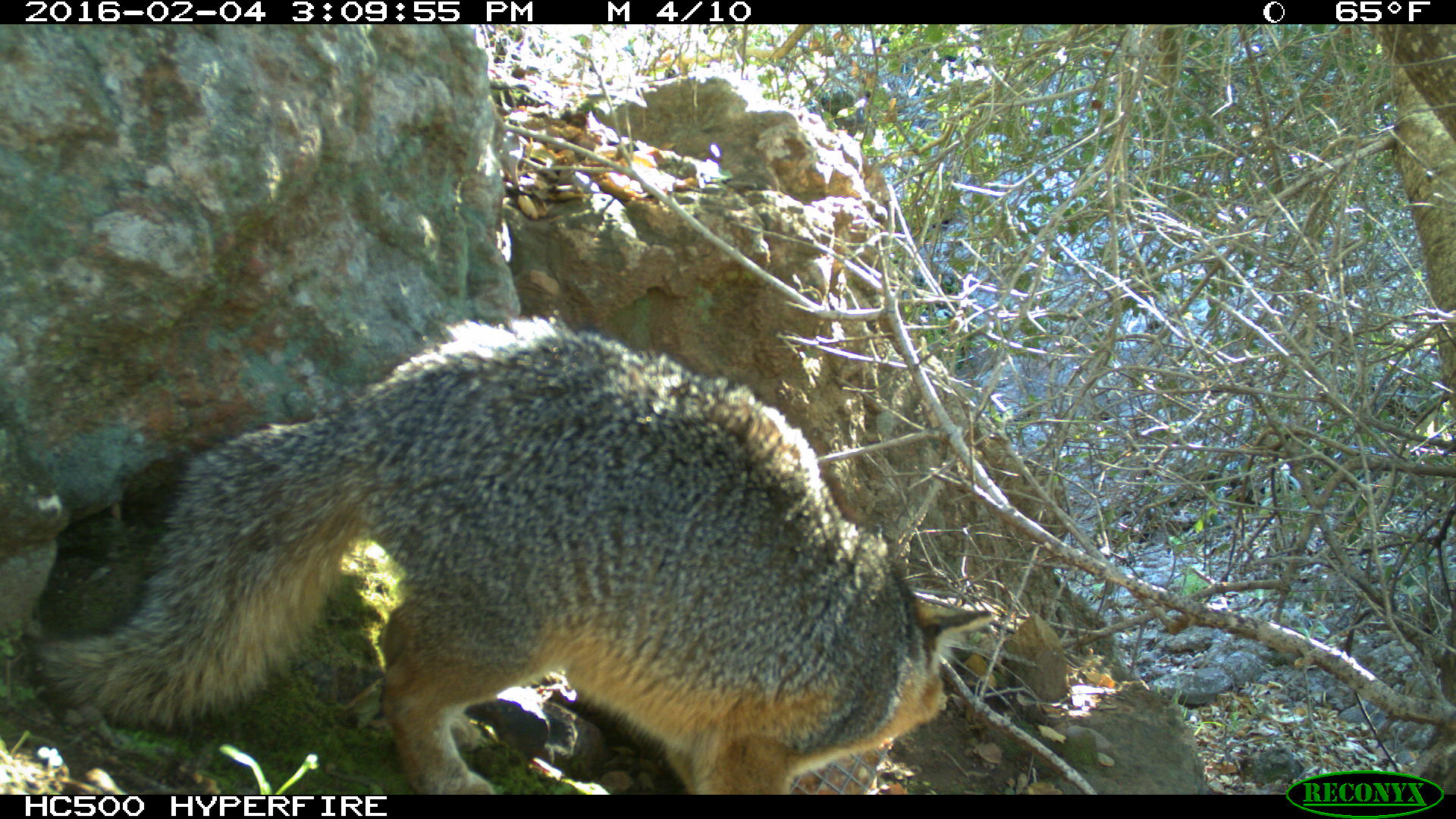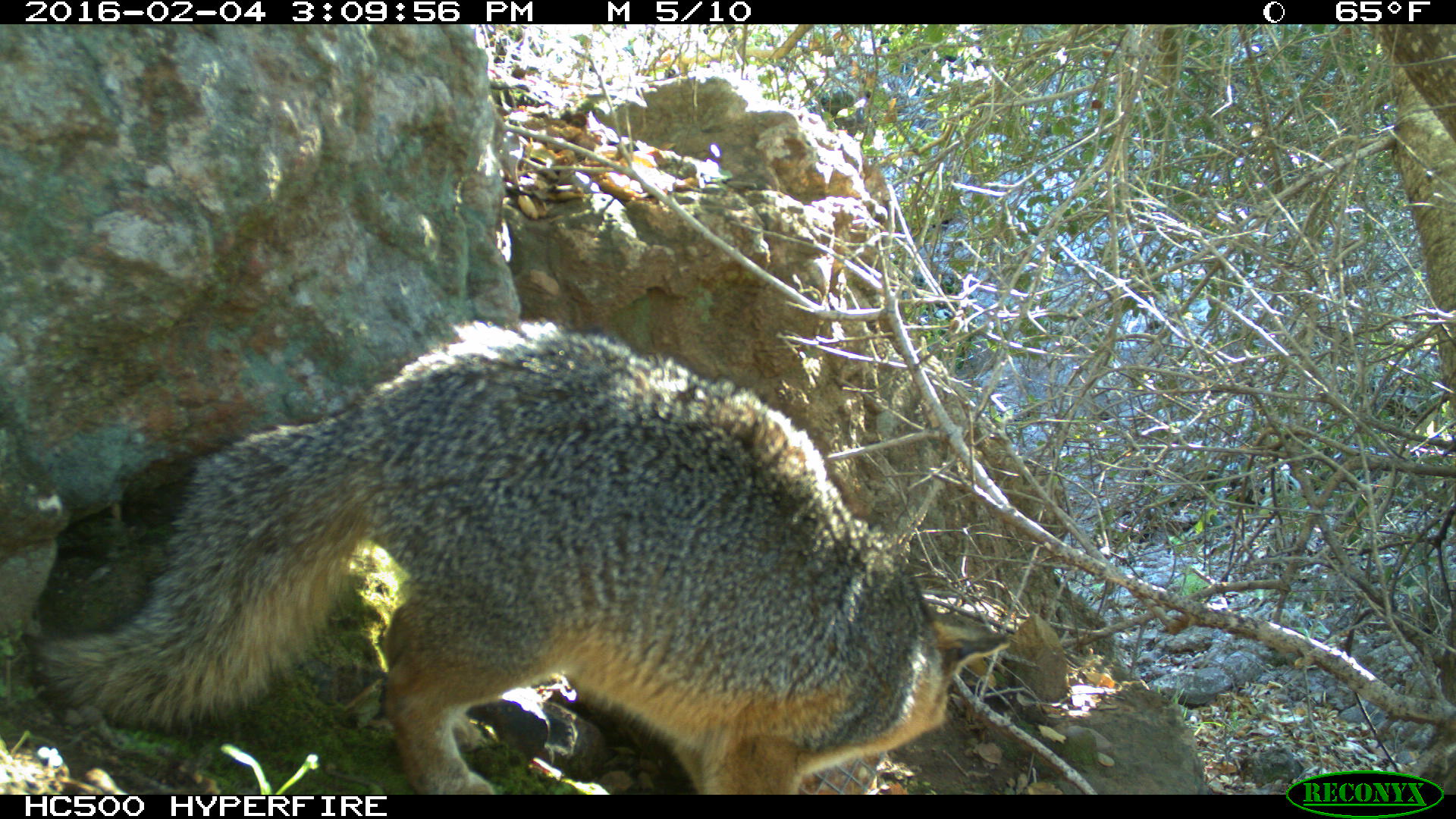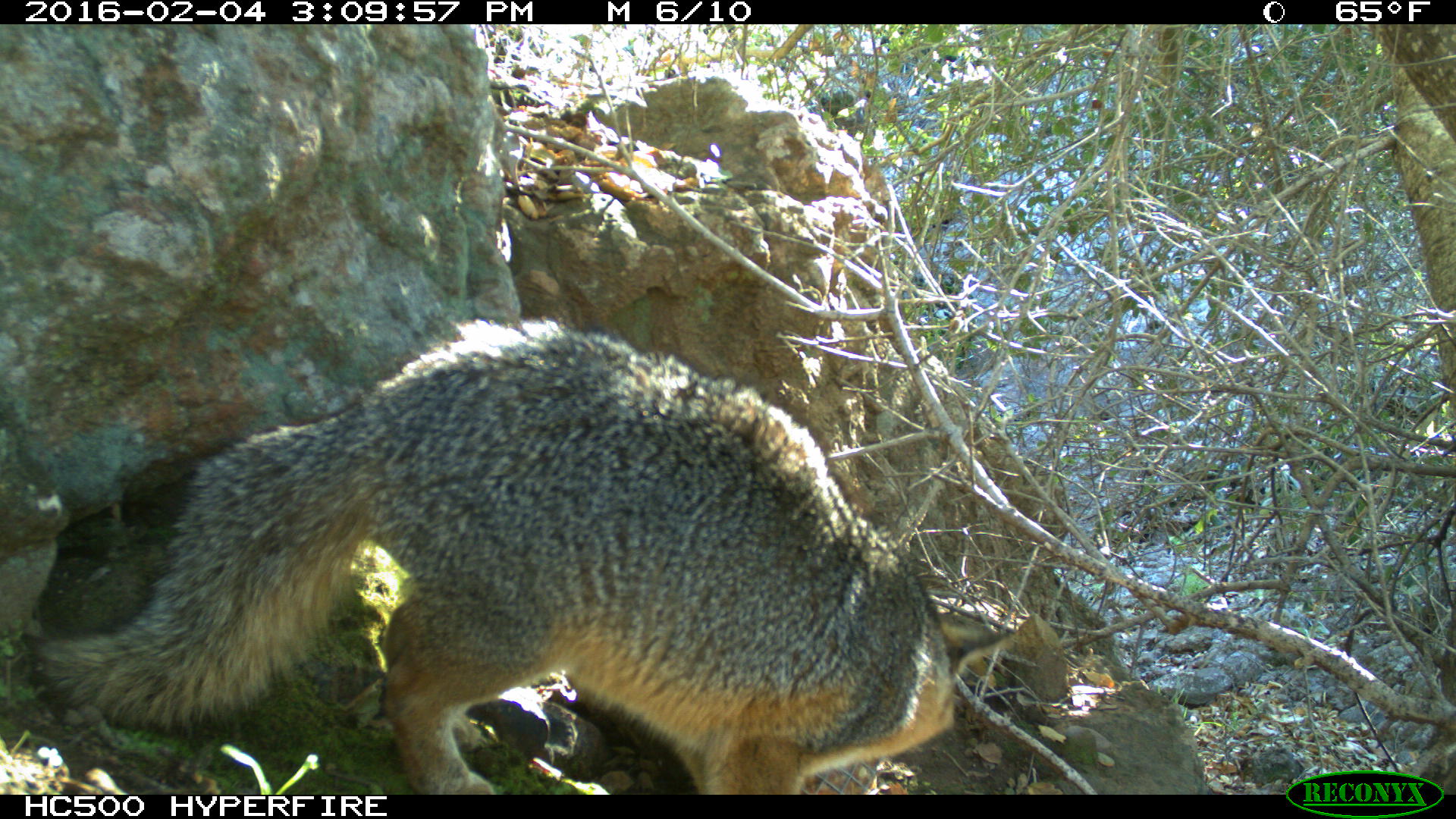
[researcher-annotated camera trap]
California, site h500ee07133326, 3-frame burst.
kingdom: Animalia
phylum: Chordata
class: Mammalia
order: Carnivora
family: Canidae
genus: Urocyon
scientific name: Urocyon littoralis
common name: island fox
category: fox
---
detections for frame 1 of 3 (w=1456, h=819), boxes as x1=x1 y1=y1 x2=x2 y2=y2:
fox: x1=33 y1=309 x2=995 y2=793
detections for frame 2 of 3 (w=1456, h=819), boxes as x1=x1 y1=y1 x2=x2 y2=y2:
fox: x1=26 y1=316 x2=1012 y2=795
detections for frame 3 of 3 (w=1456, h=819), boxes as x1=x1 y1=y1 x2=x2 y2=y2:
fox: x1=36 y1=317 x2=1011 y2=794